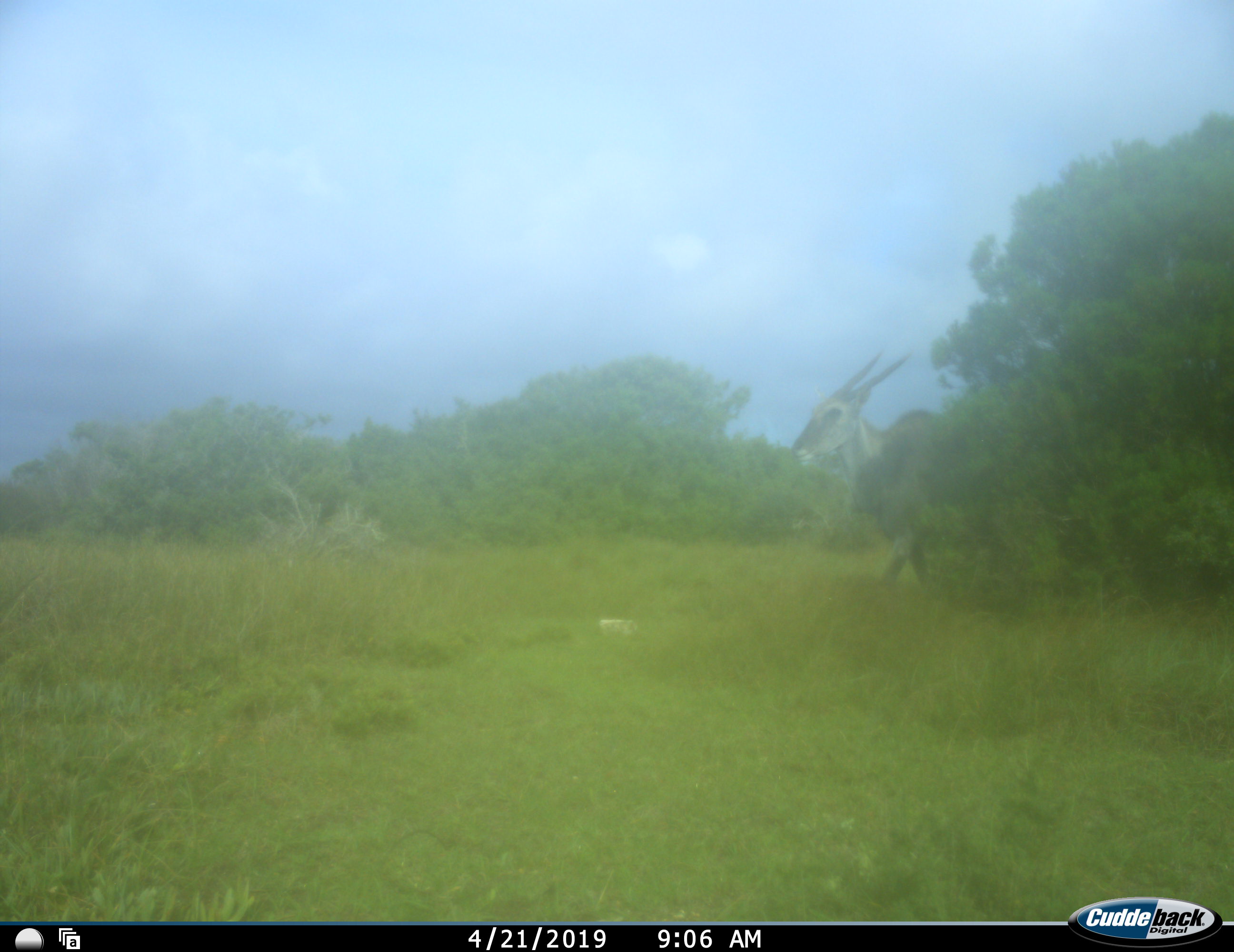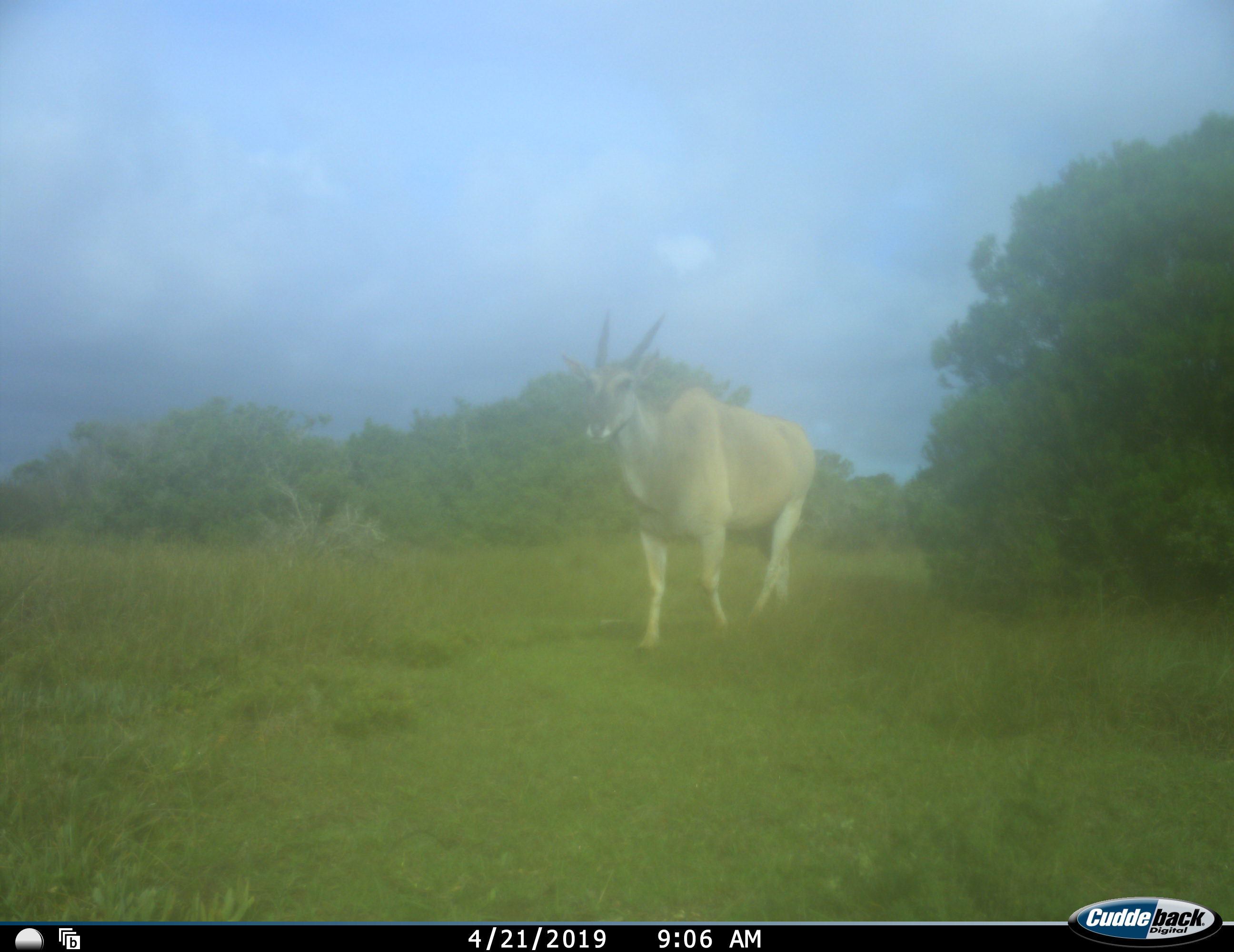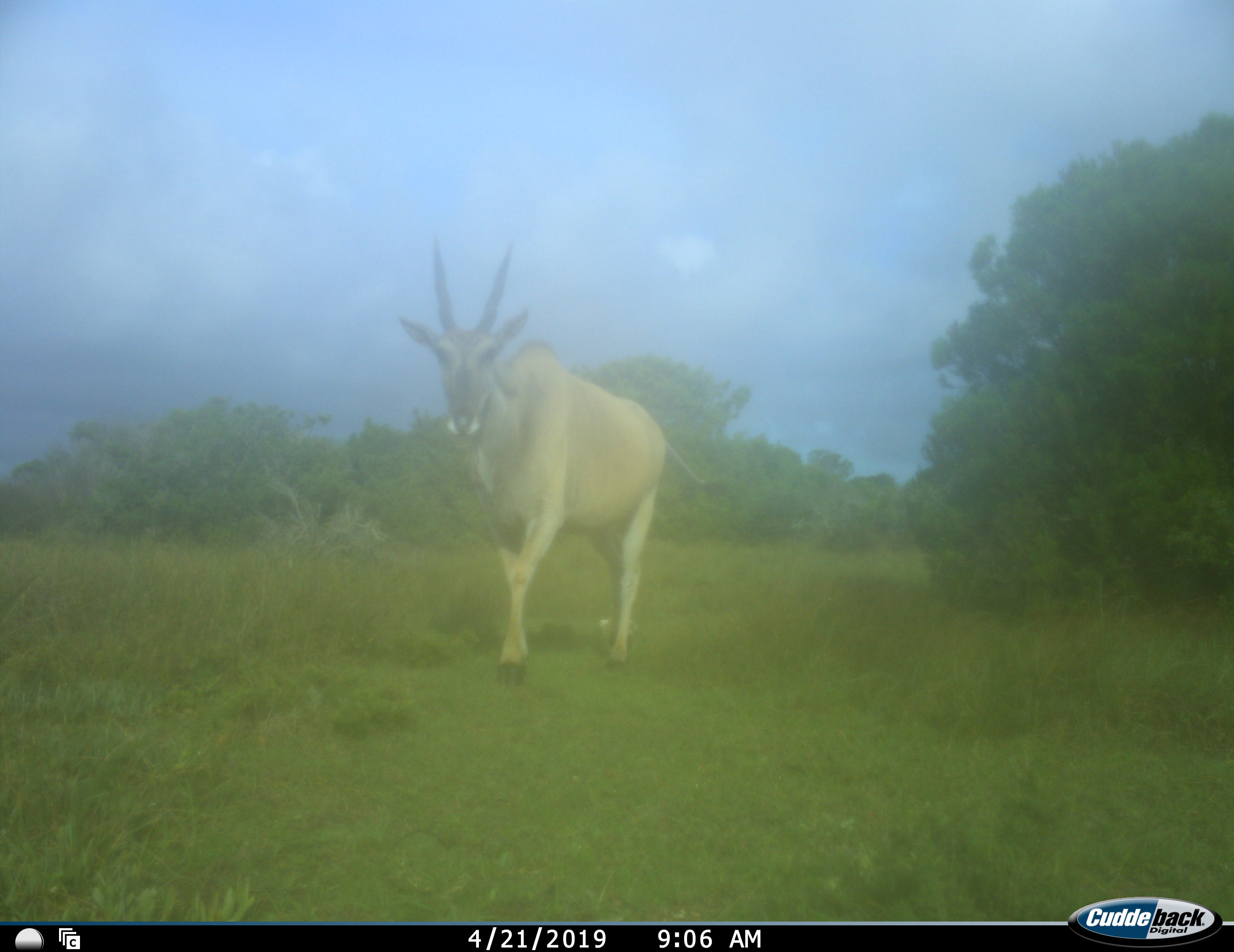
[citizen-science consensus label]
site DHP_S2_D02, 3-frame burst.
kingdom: Animalia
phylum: Chordata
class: Mammalia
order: Artiodactyla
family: Bovidae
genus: Tragelaphus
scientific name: Tragelaphus oryx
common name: eland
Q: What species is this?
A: Eland (Tragelaphus oryx).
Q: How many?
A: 1.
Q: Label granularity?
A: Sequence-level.